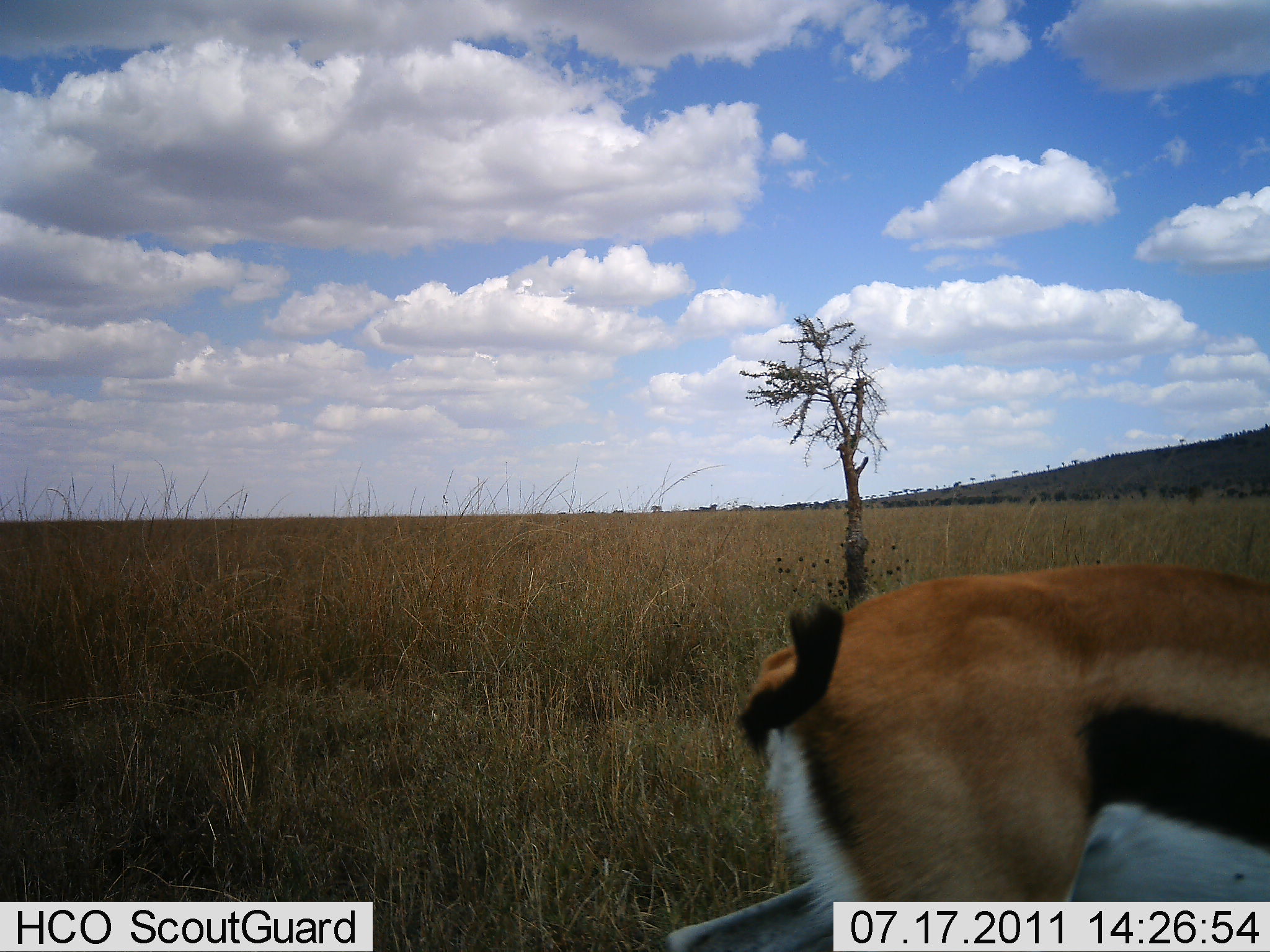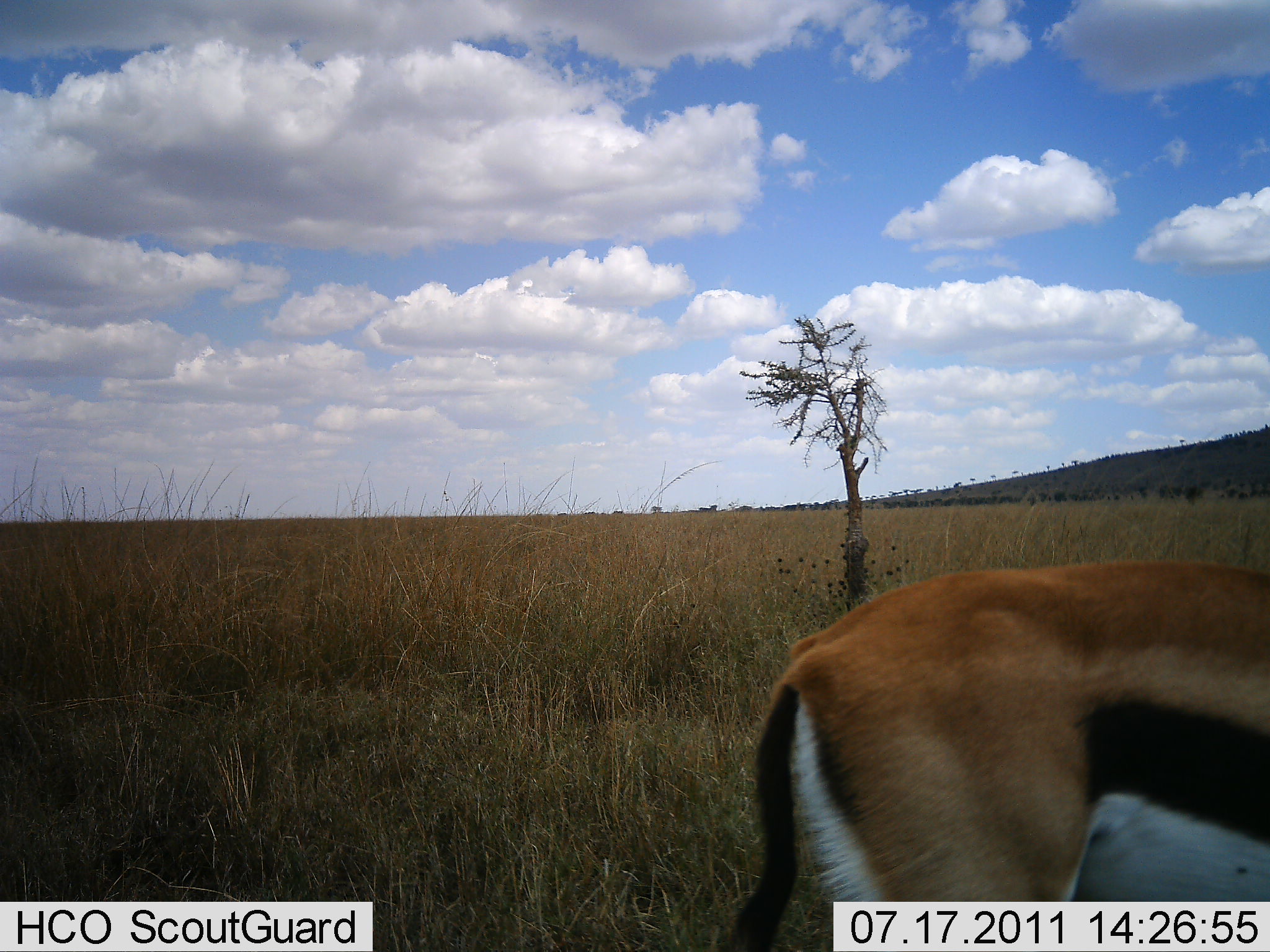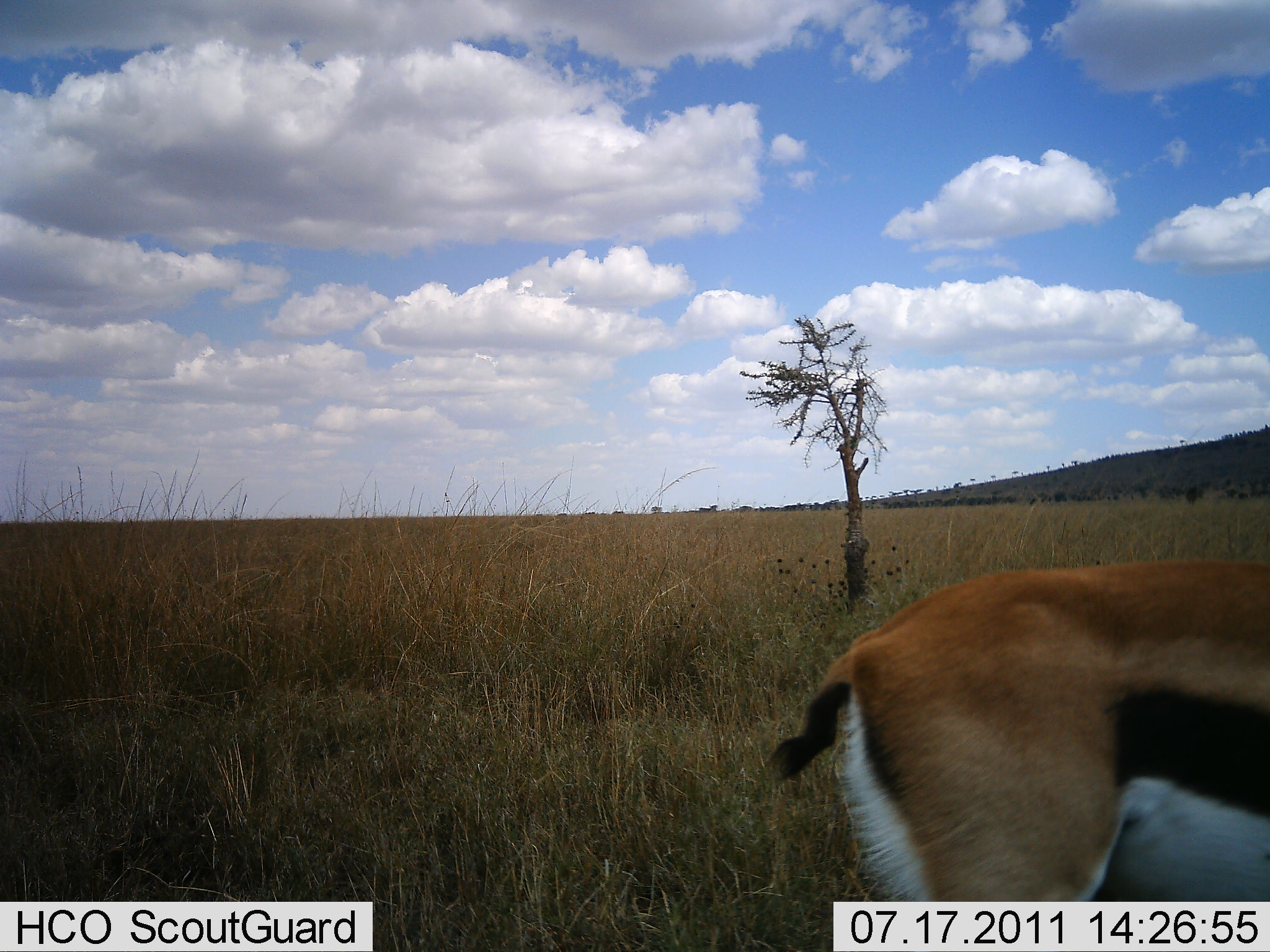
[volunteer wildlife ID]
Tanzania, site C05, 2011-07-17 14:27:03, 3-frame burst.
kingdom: Animalia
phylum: Chordata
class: Mammalia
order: Artiodactyla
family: Bovidae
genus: Eudorcas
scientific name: Eudorcas thomsonii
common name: thomson's gazelle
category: gazellethomsons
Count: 1.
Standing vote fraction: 73%.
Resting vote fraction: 0%.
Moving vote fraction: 9%.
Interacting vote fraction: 0%.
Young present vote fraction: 0%.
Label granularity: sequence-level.